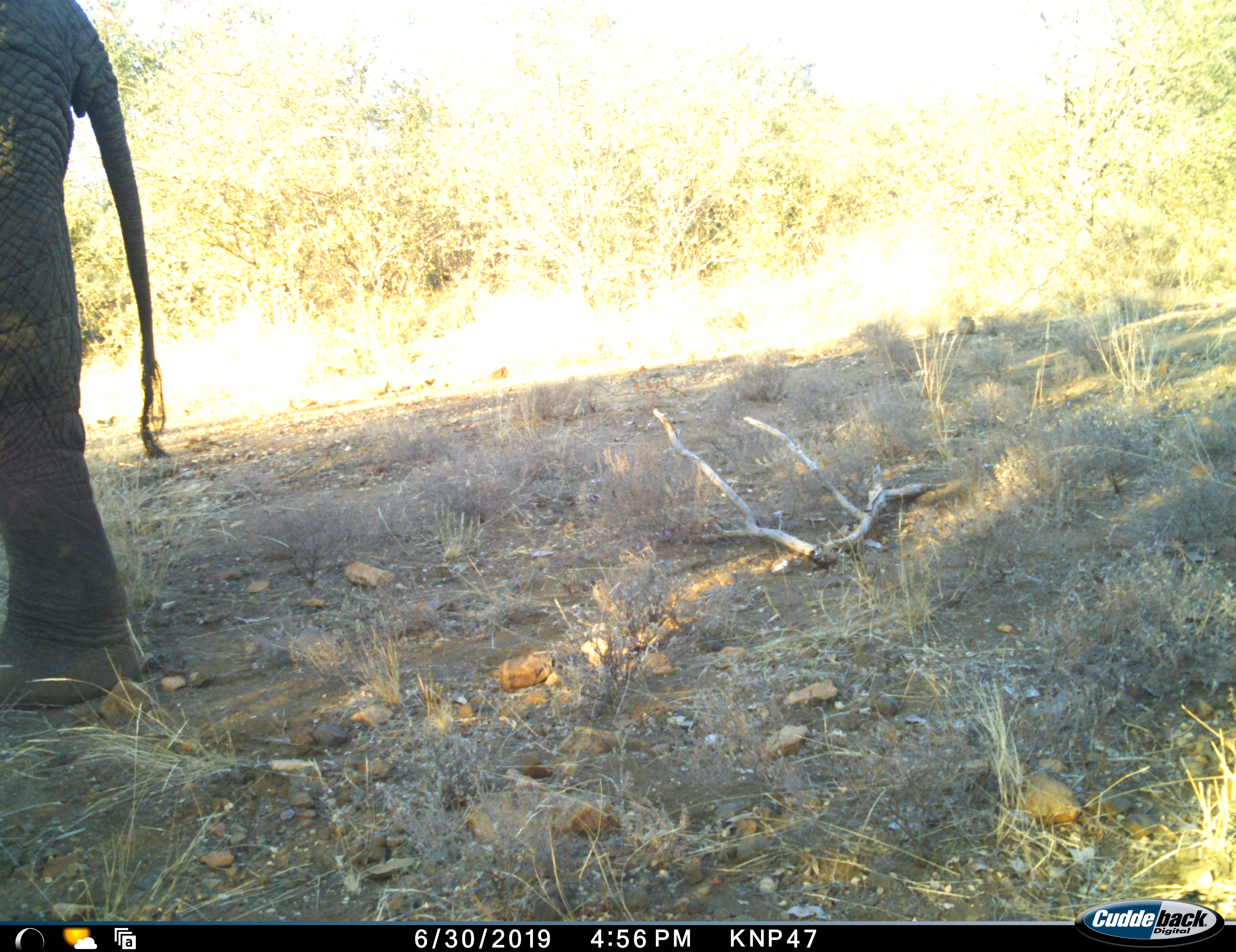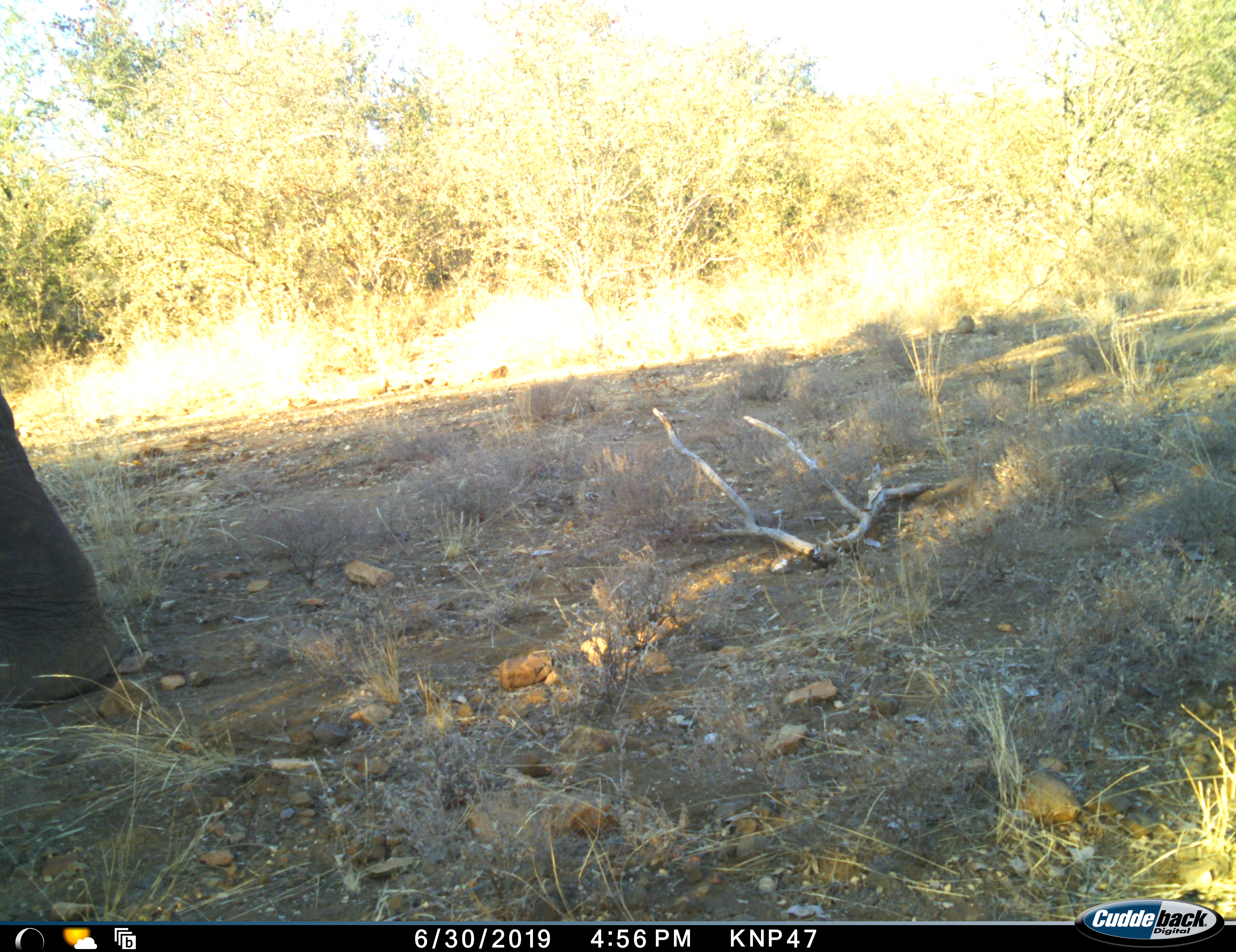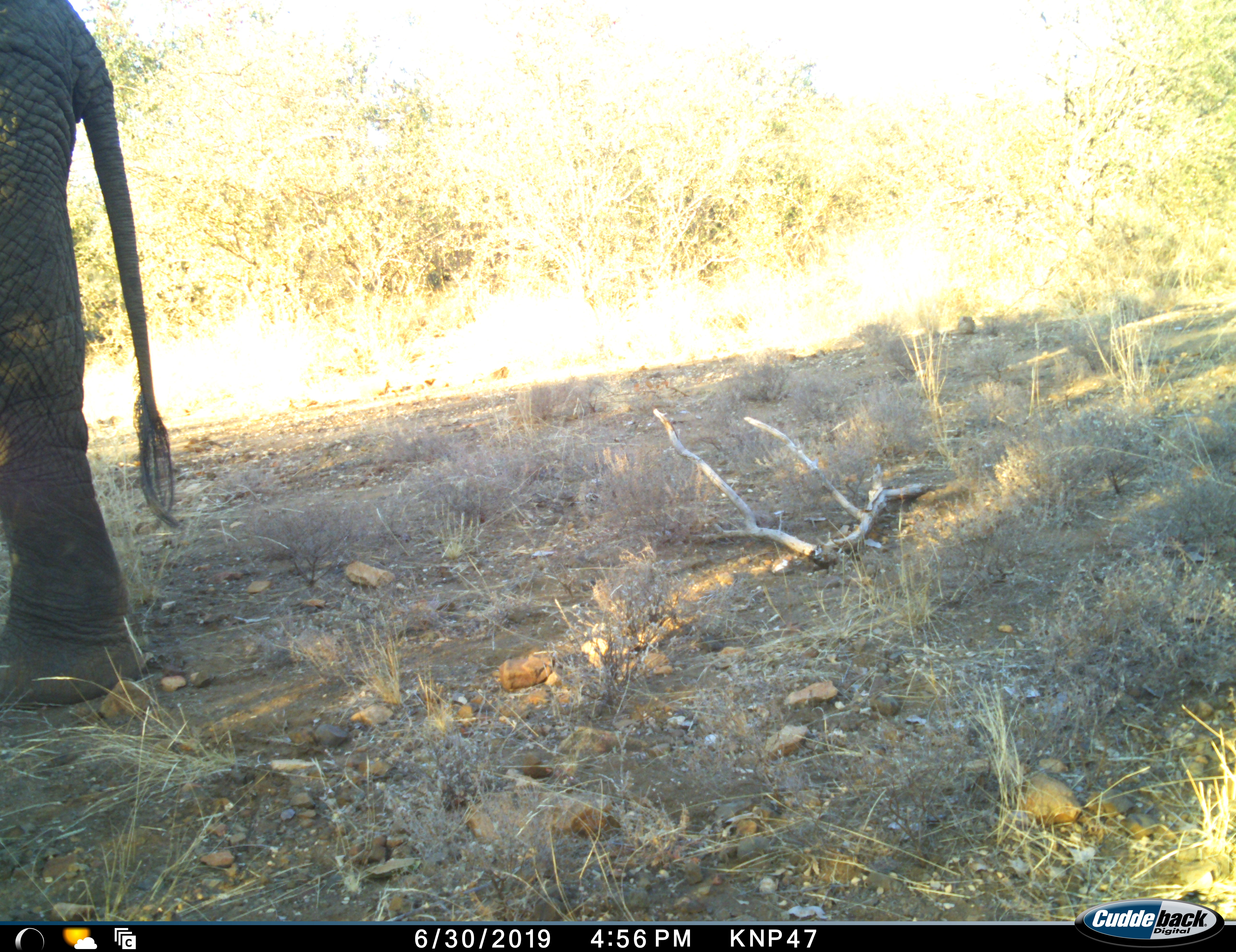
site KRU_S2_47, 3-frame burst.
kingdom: Animalia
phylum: Chordata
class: Mammalia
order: Proboscidea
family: Elephantidae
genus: Loxodonta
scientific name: Loxodonta africana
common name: african bush elephant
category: elephant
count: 1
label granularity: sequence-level